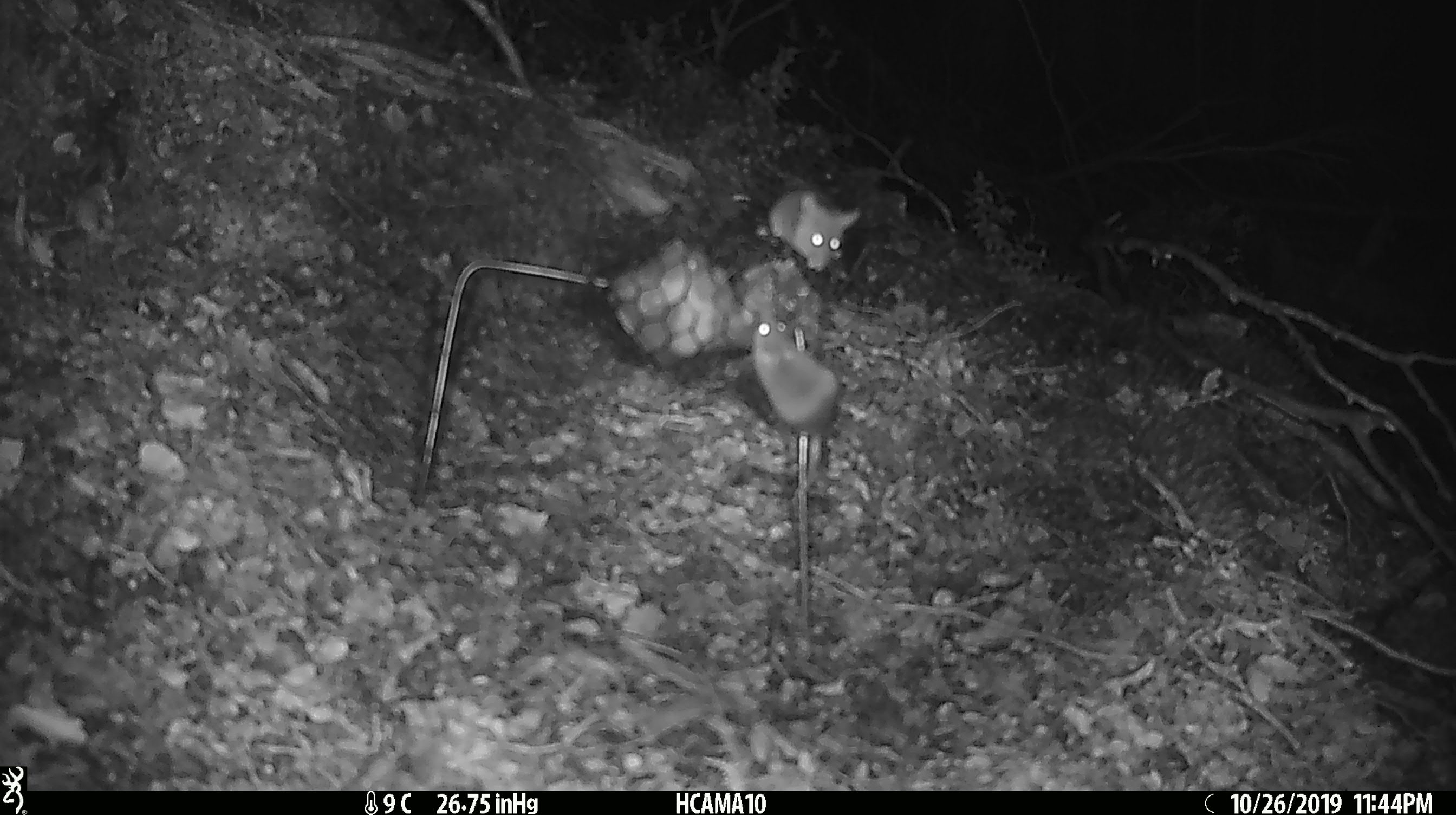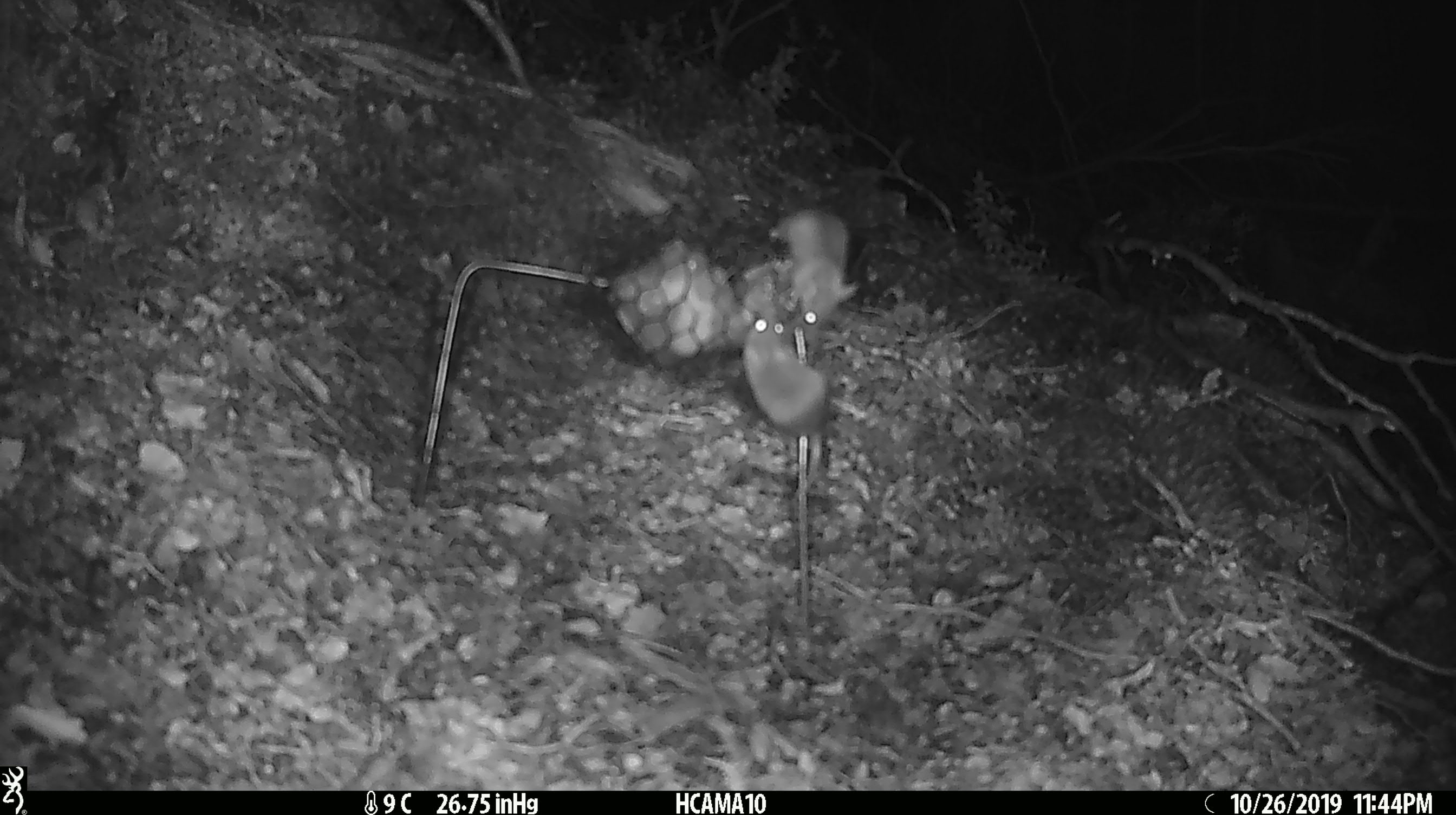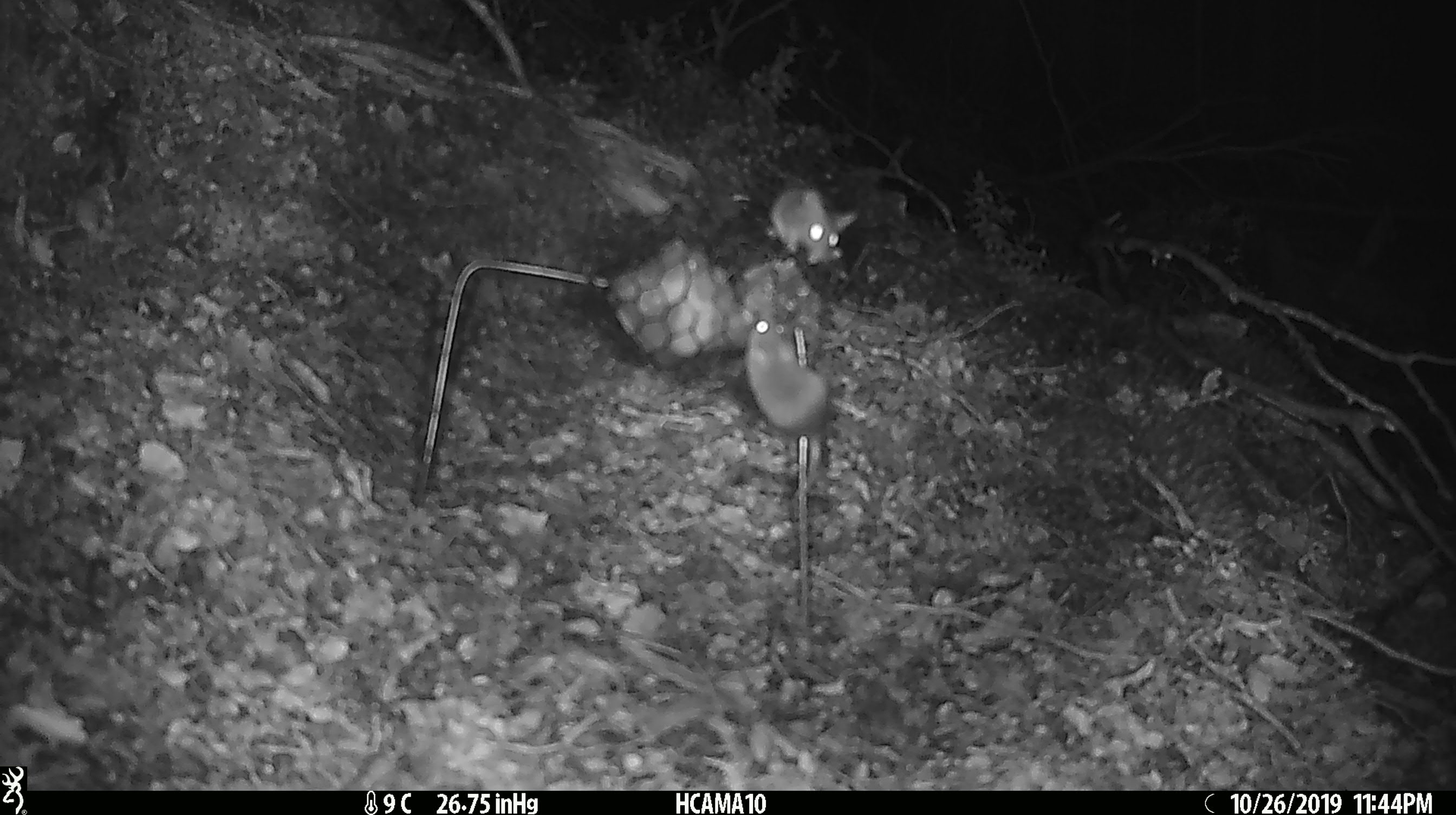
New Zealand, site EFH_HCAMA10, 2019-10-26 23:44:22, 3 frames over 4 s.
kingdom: Animalia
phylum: Chordata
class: Mammalia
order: Rodentia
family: Muridae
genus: Mus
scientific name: Mus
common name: mouse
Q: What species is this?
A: Mouse (Mus).